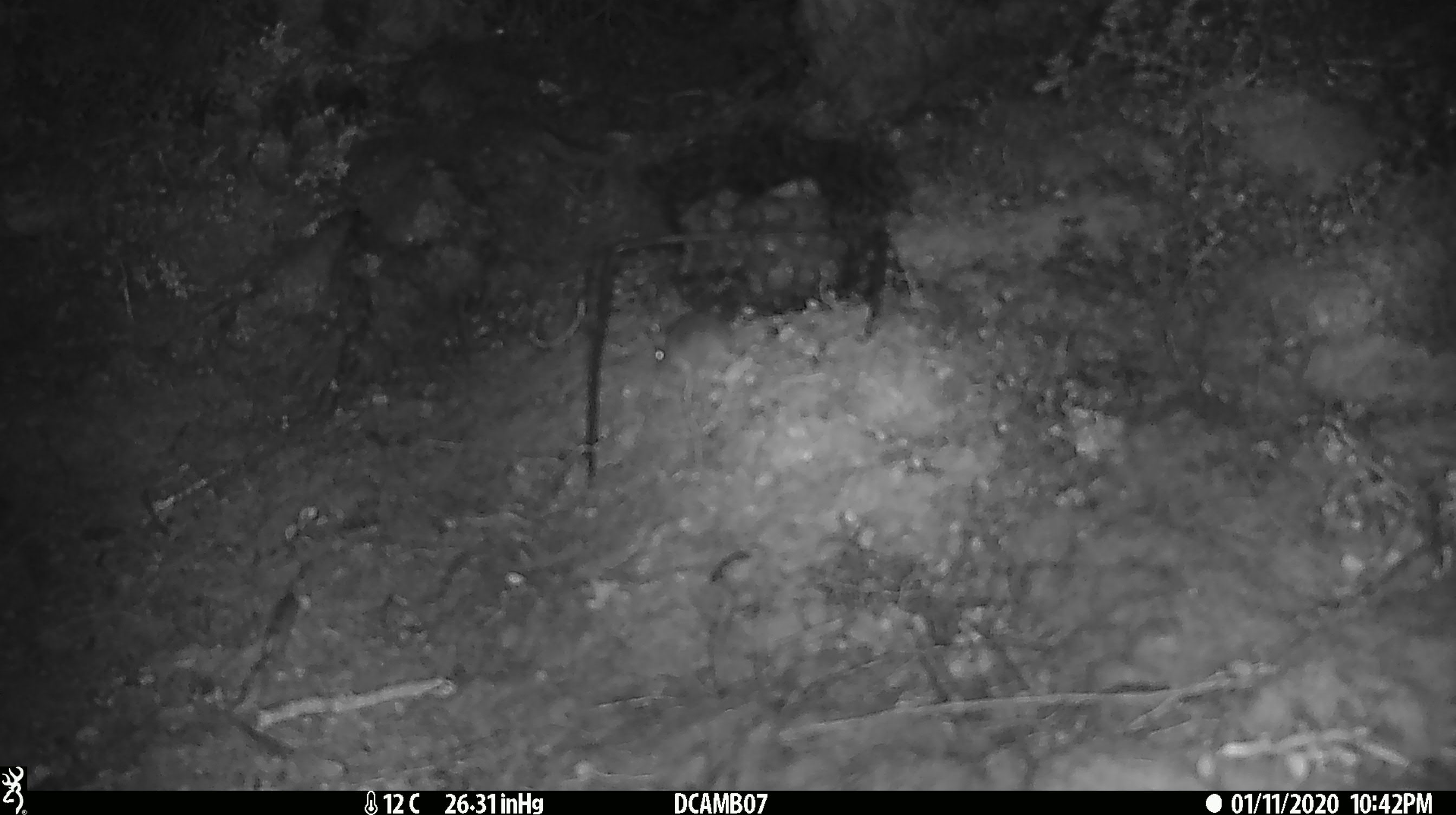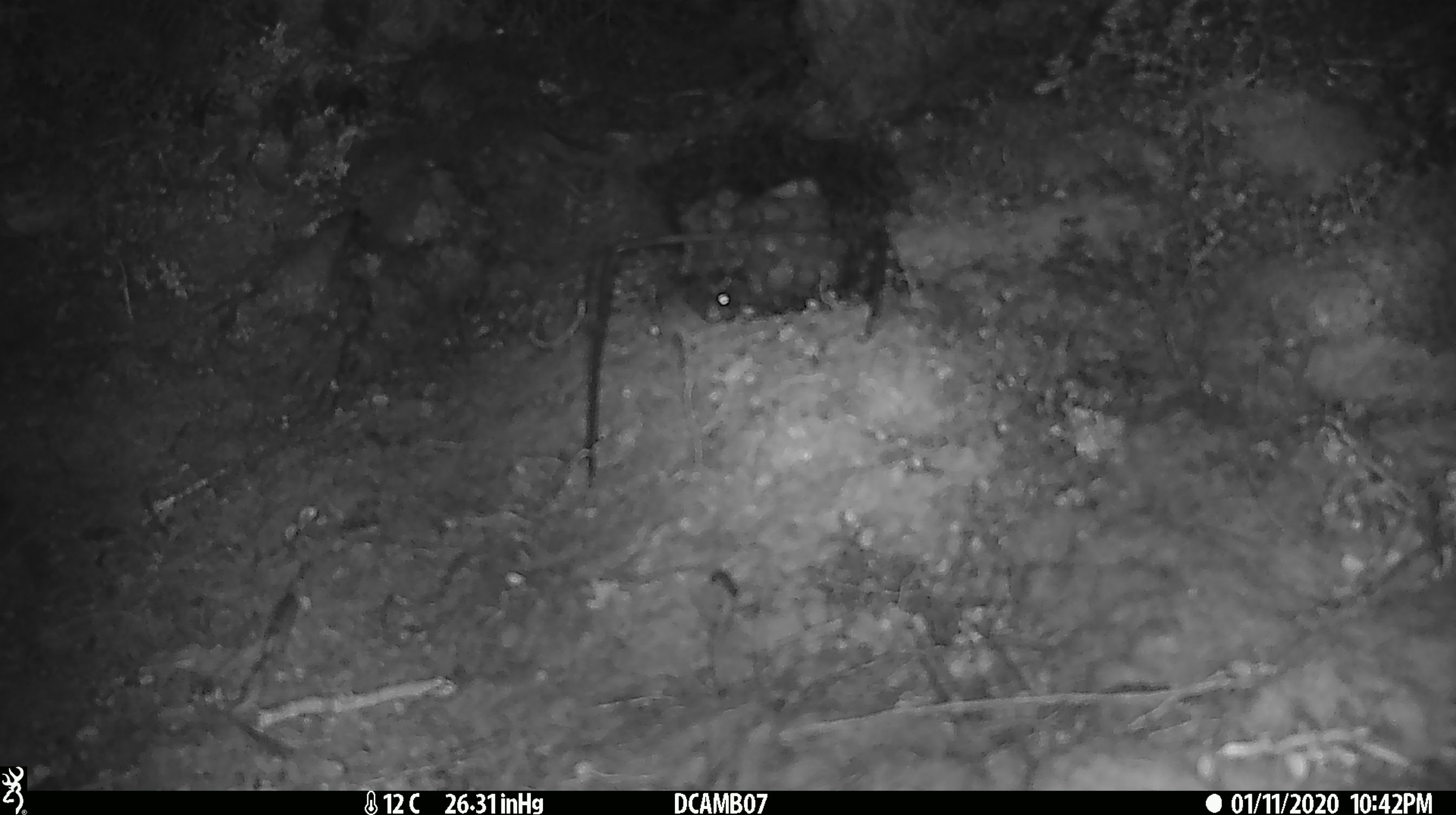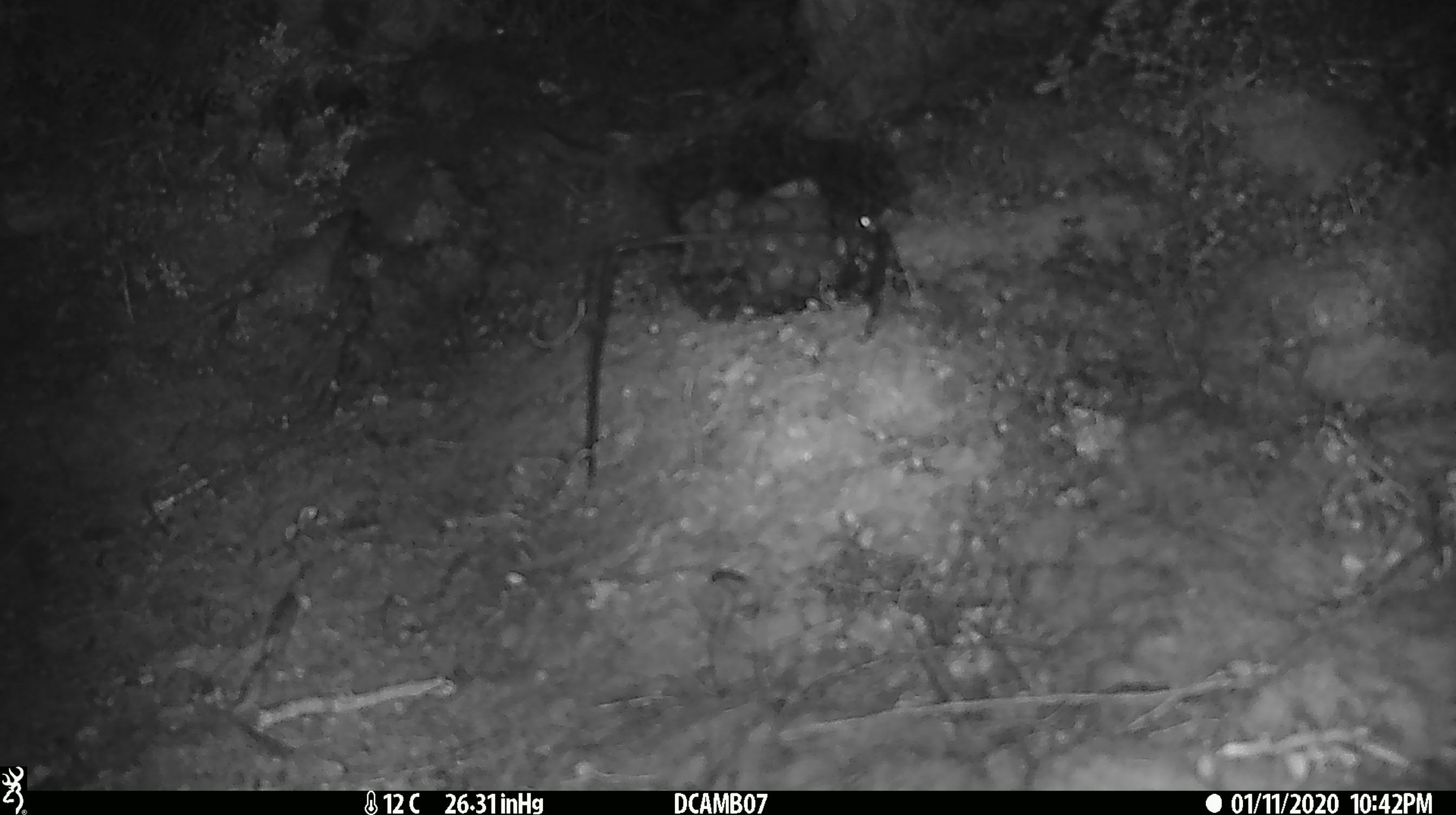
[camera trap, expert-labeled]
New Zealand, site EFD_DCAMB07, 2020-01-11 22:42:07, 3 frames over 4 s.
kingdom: Animalia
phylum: Chordata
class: Mammalia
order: Rodentia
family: Muridae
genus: Mus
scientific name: Mus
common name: mouse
Mouse (Mus).